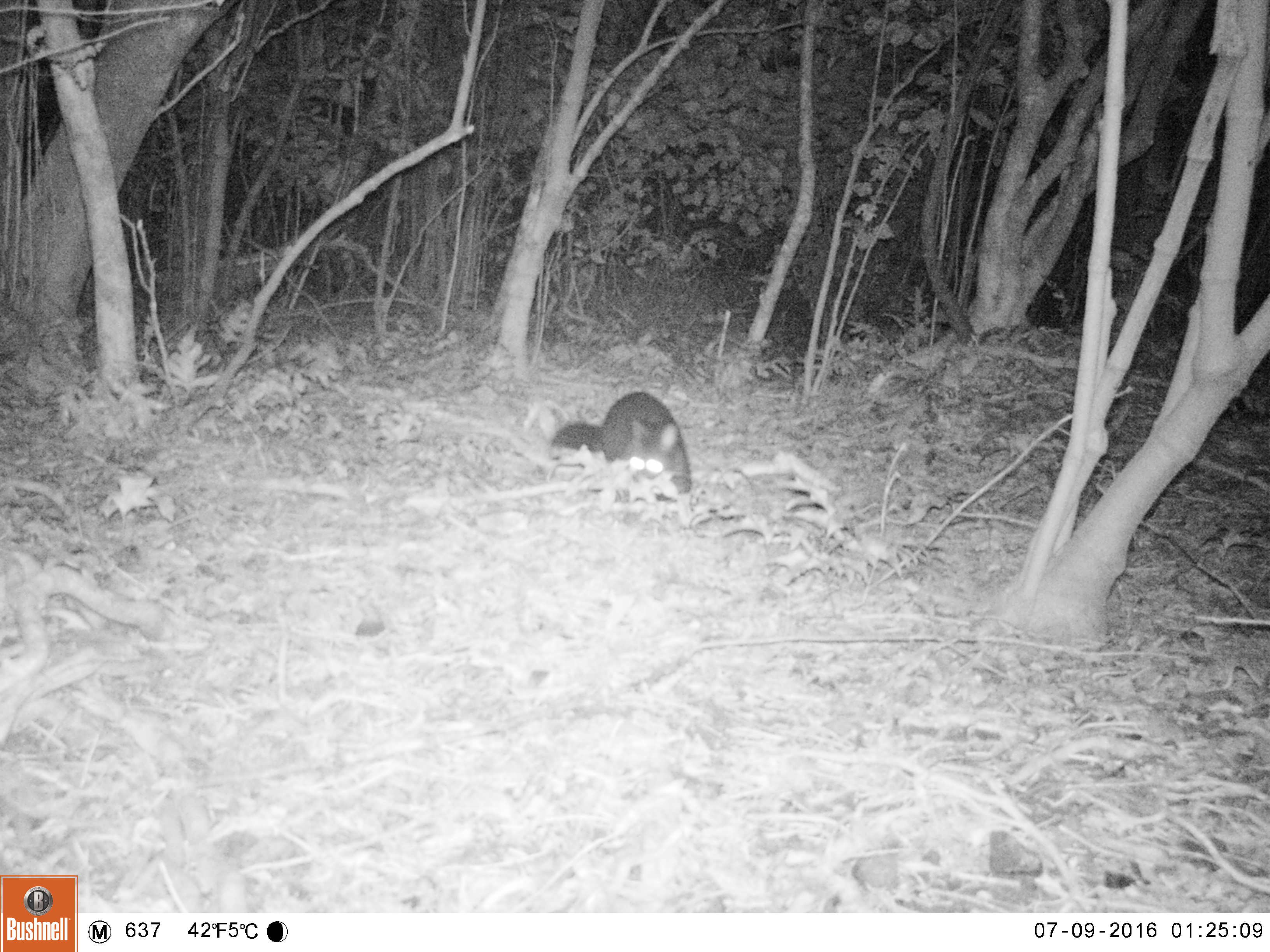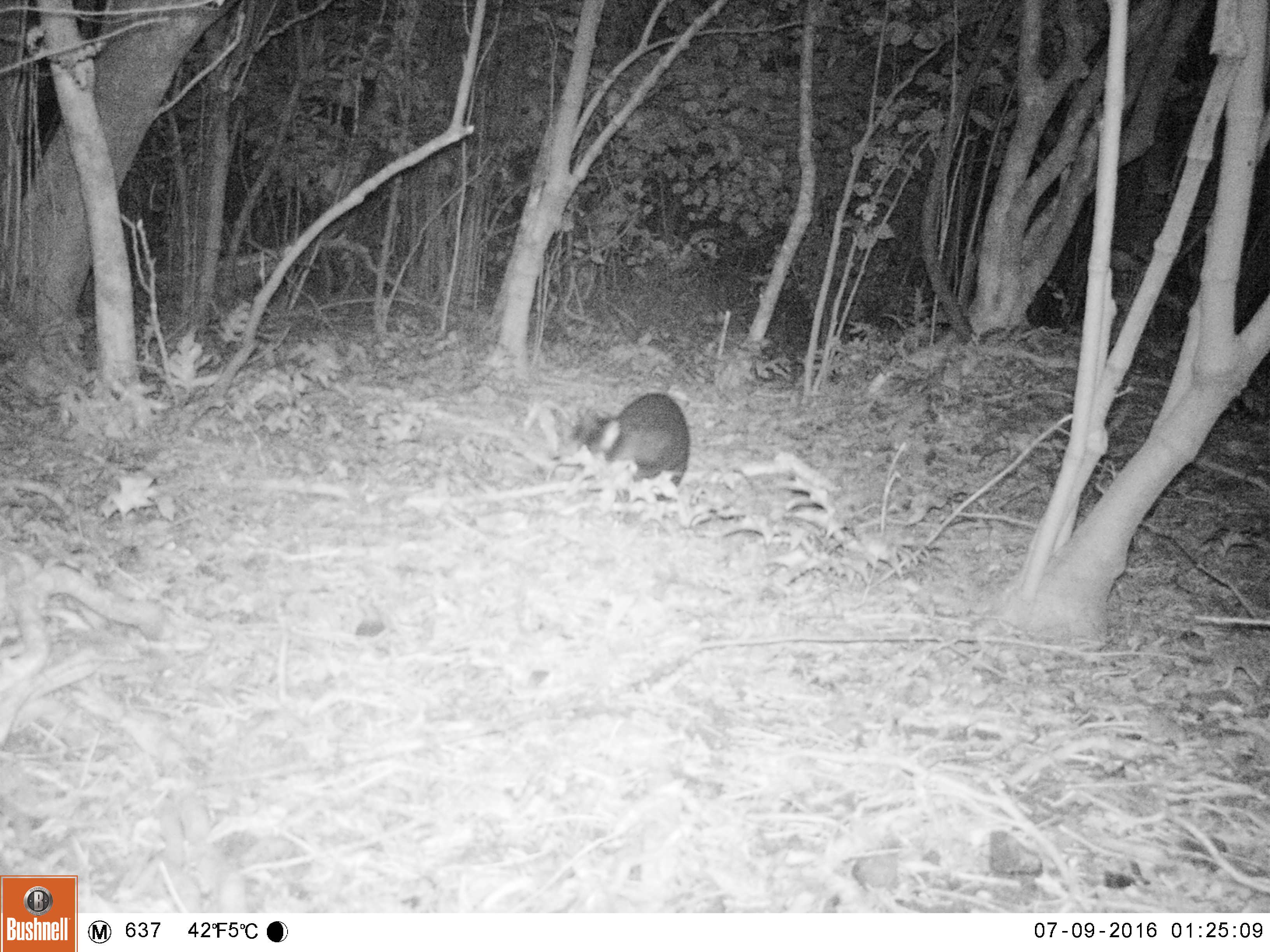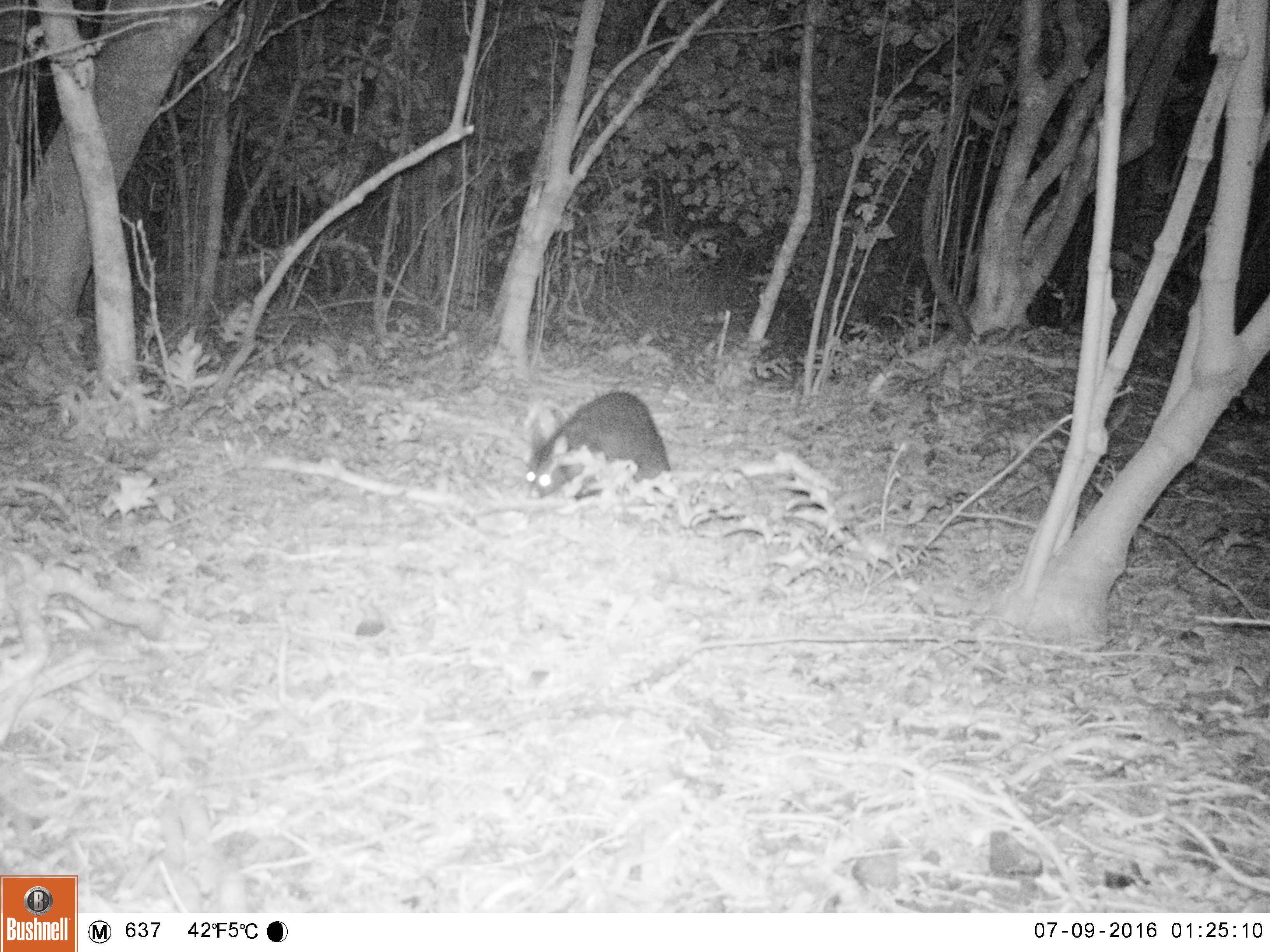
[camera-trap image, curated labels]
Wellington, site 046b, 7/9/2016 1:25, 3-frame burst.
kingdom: Animalia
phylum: Chordata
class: Mammalia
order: Didelphimorphia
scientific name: Didelphimorphia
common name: possum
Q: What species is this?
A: Possum (Didelphimorphia).